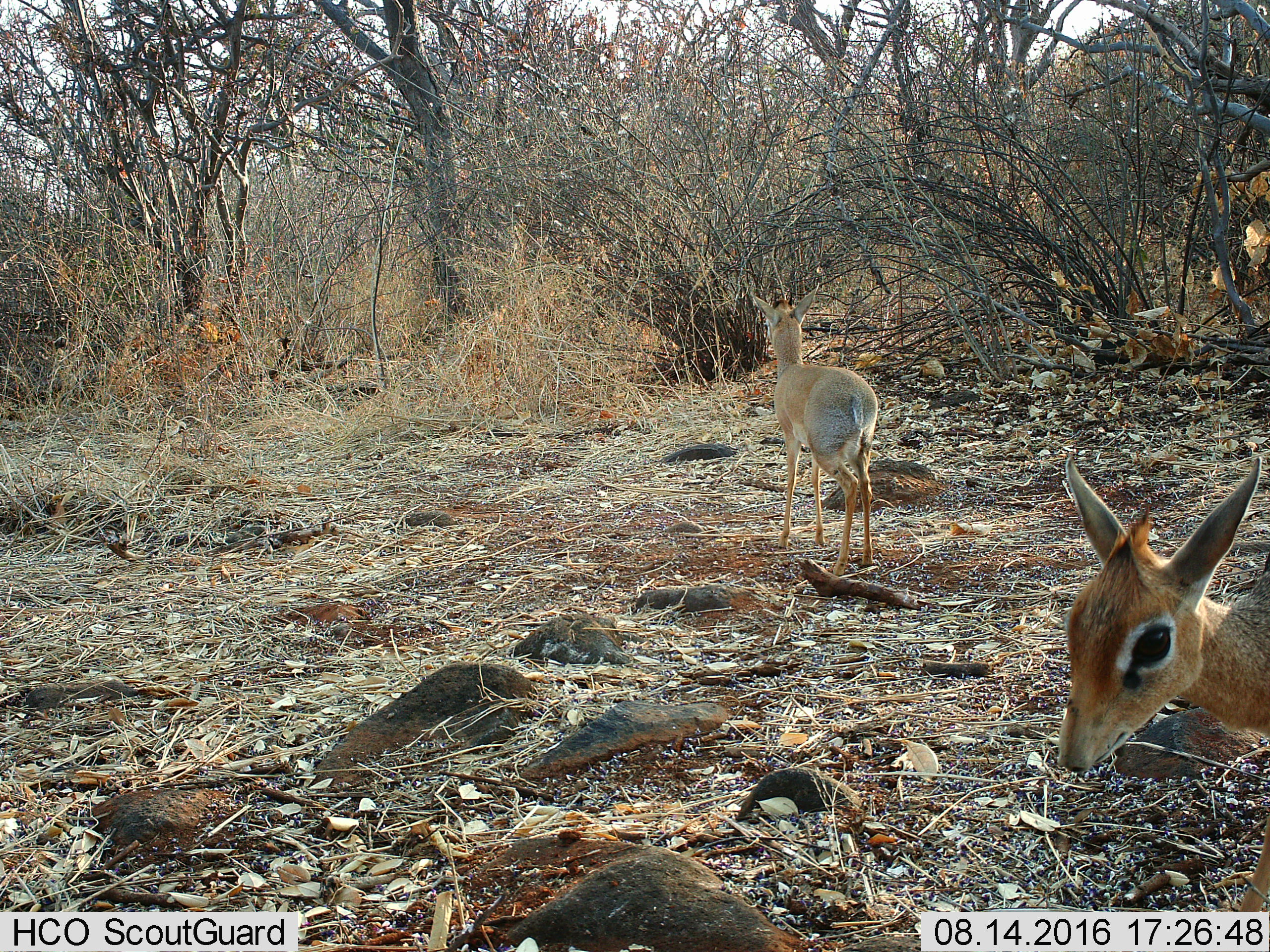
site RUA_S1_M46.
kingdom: Animalia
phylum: Chordata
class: Mammalia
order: Artiodactyla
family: Bovidae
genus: Madoqua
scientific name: Madoqua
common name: dik-dik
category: dikdik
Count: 2.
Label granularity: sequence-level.